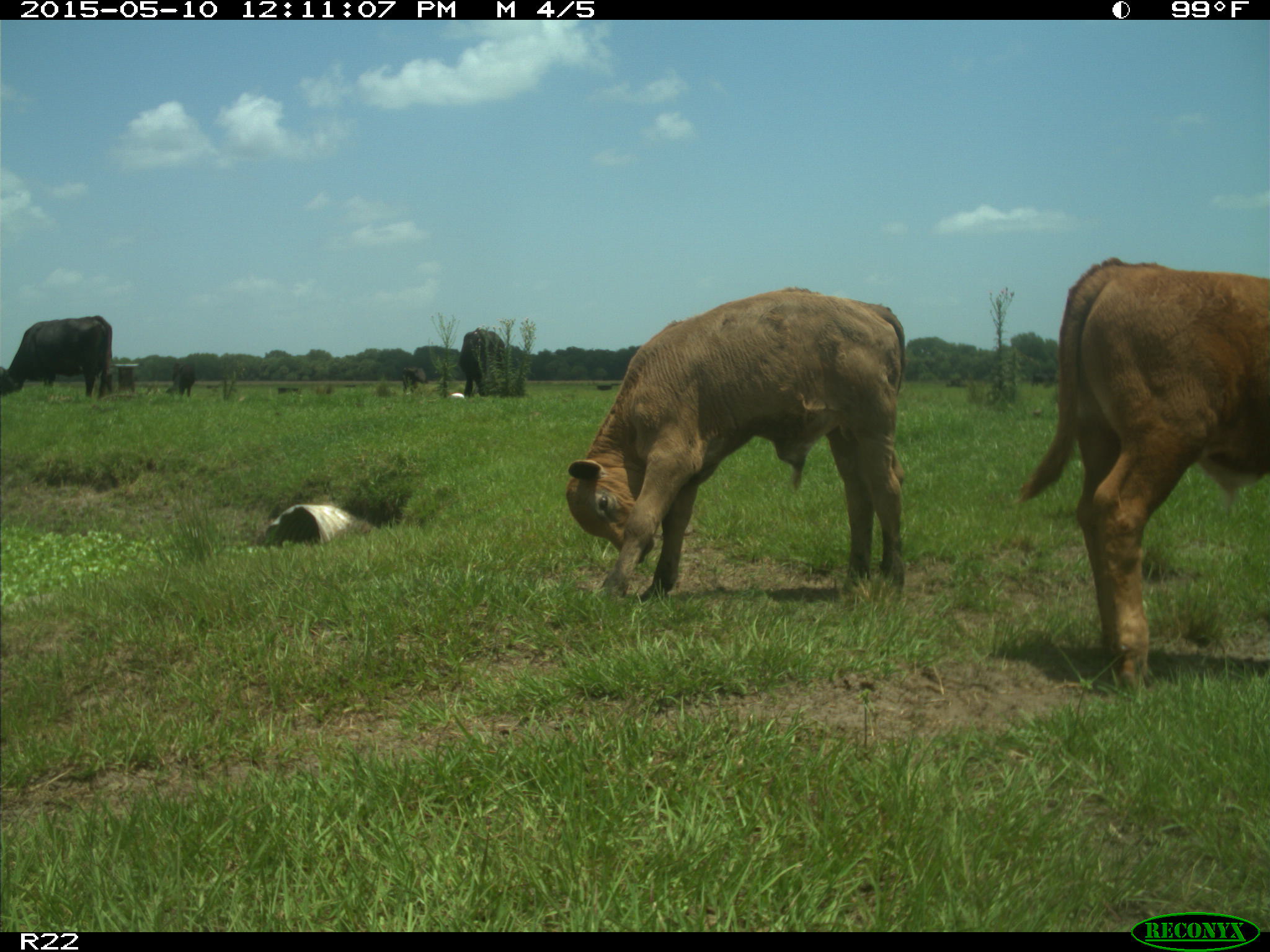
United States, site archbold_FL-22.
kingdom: Animalia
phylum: Chordata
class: Mammalia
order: Artiodactyla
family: Bovidae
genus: Bos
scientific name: Bos taurus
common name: domestic cow